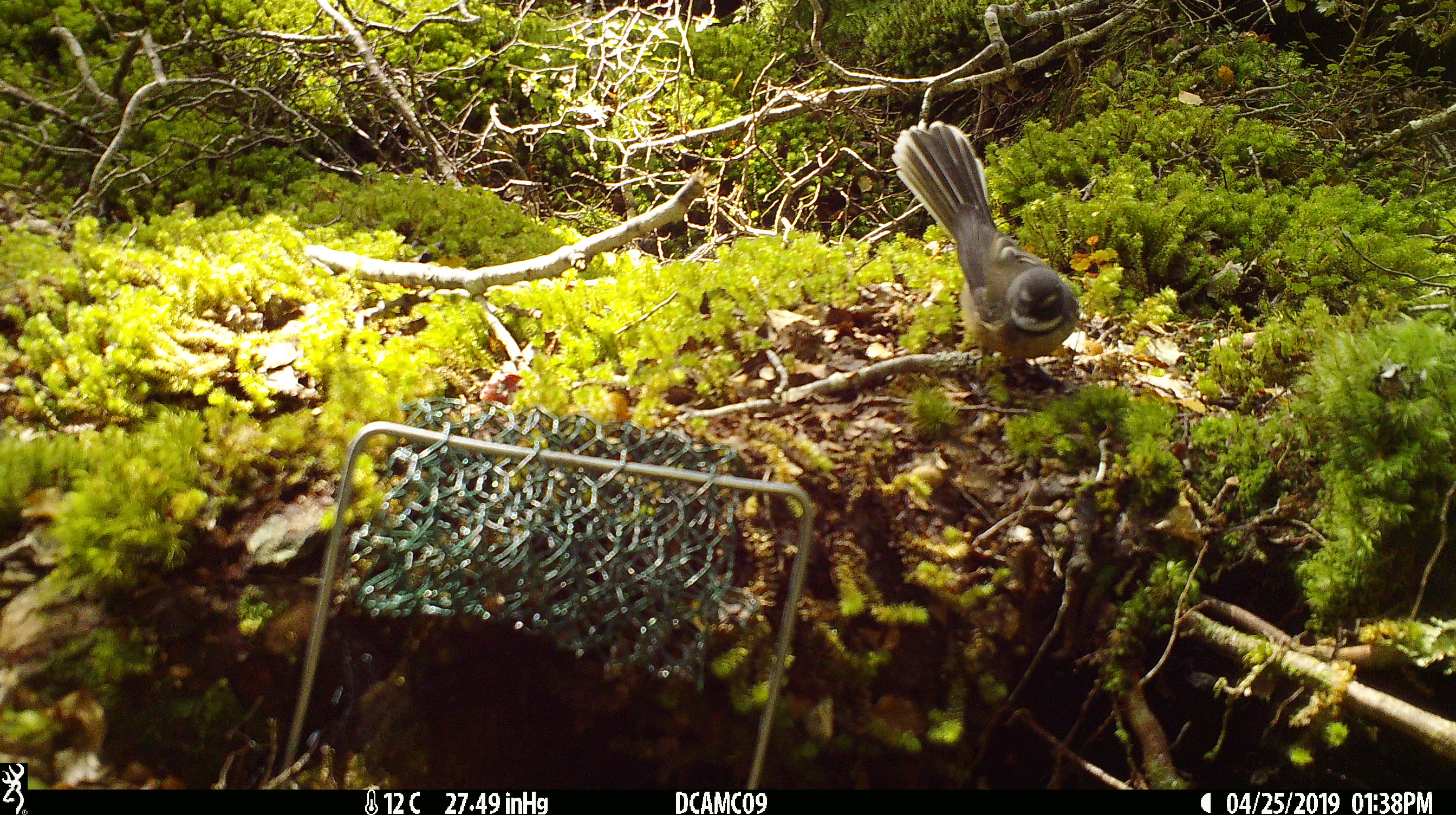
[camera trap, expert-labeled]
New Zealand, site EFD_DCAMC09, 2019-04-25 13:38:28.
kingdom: Animalia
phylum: Chordata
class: Aves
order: Passeriformes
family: Rhipiduridae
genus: Rhipidura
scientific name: Rhipidura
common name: fantails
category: fantail